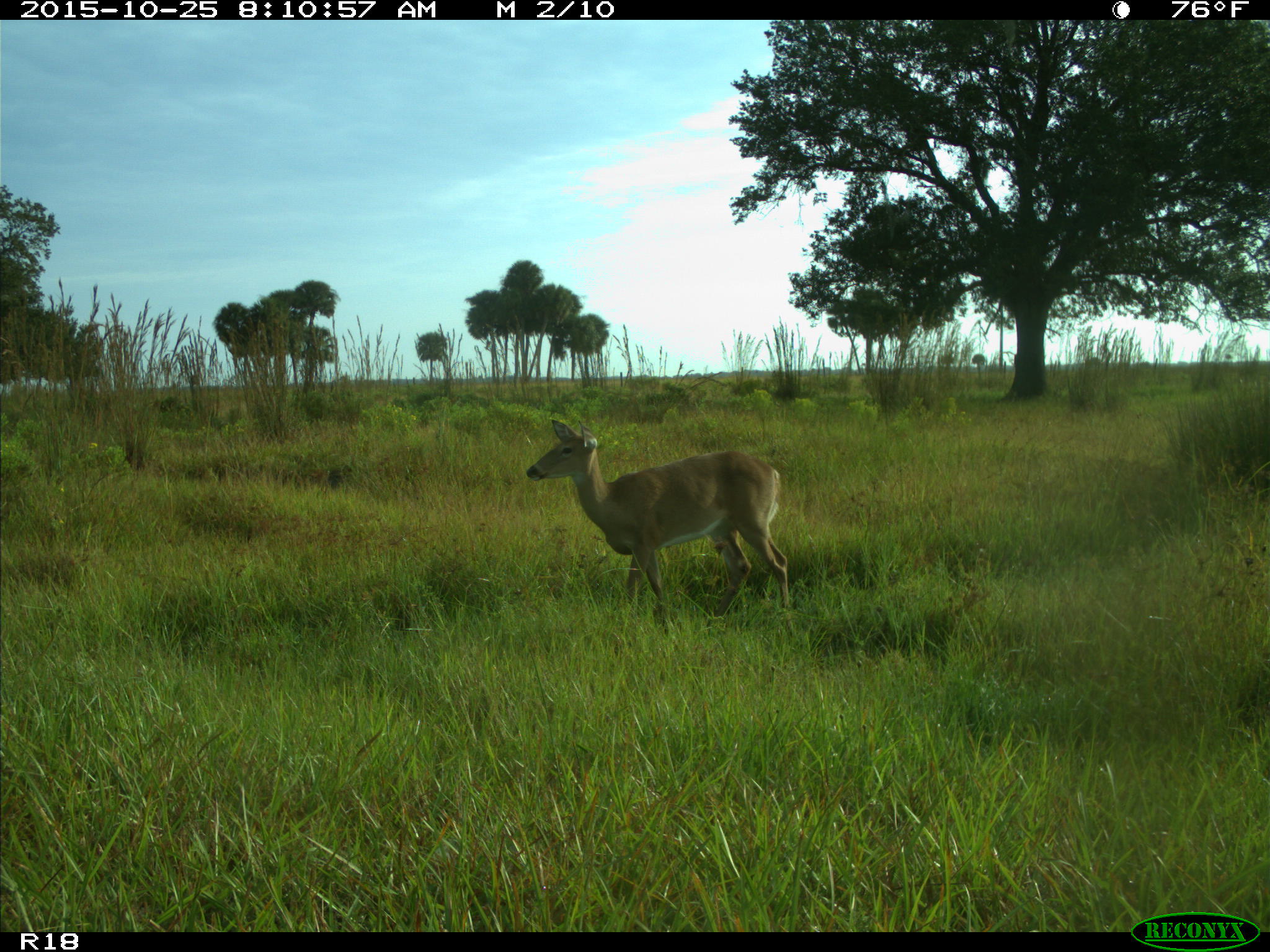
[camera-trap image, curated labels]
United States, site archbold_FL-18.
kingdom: Animalia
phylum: Chordata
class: Mammalia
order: Artiodactyla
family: Cervidae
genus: Odocoileus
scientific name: Odocoileus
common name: deer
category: unidentified deer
Unidentified deer (deer) (Odocoileus).